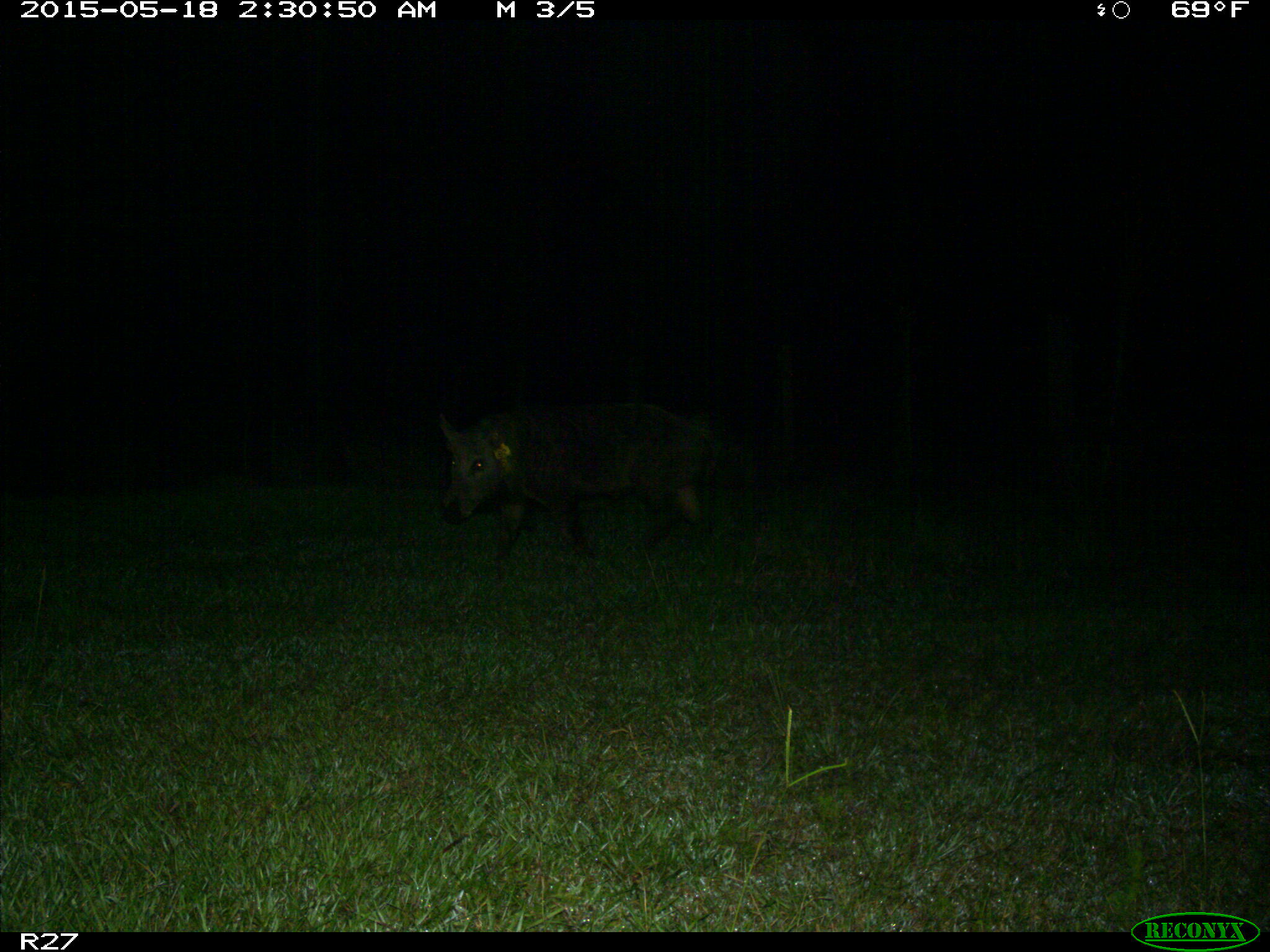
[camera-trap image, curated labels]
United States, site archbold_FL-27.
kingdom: Animalia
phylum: Chordata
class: Mammalia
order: Artiodactyla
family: Suidae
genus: Sus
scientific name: Sus scrofa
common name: wild boar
Sus scrofa (wild boar).